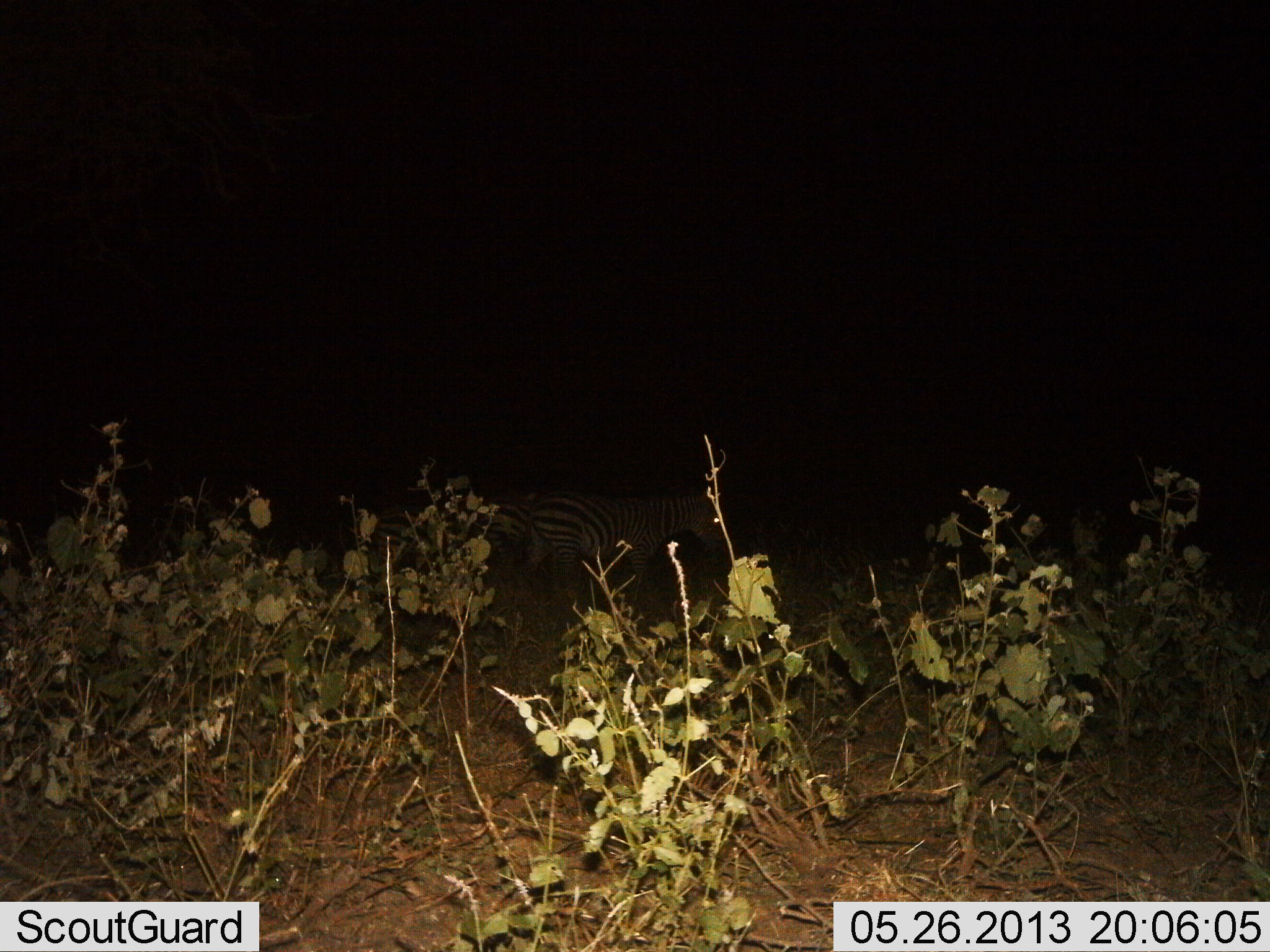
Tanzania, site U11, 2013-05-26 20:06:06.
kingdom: Animalia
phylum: Chordata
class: Mammalia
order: Perissodactyla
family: Equidae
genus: Equus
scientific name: Equus quagga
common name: plains zebra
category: zebra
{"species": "zebra (plains zebra) (Equus quagga)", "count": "2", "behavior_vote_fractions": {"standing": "90%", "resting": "10%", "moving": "0%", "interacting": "0%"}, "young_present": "0%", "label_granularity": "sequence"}